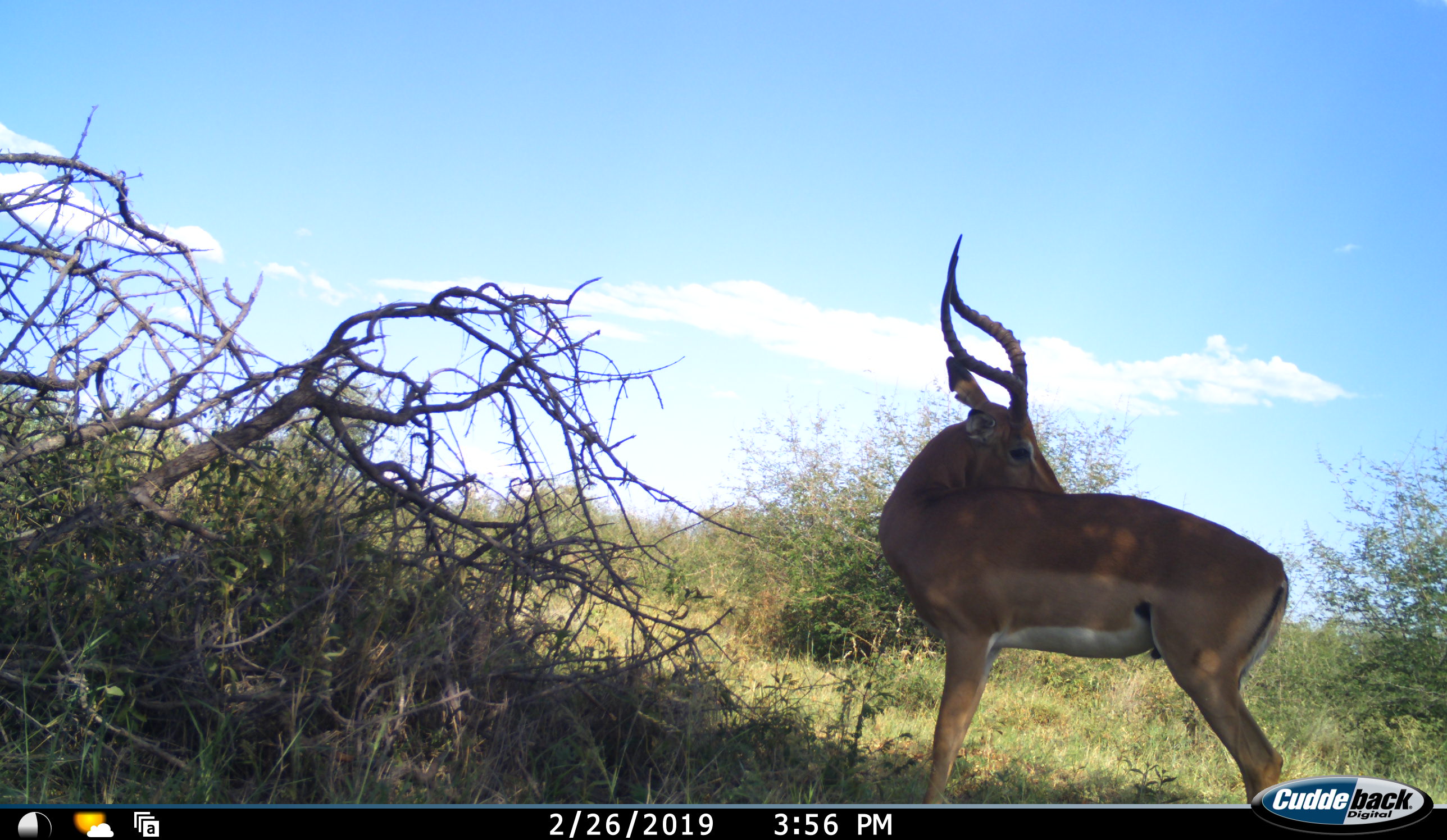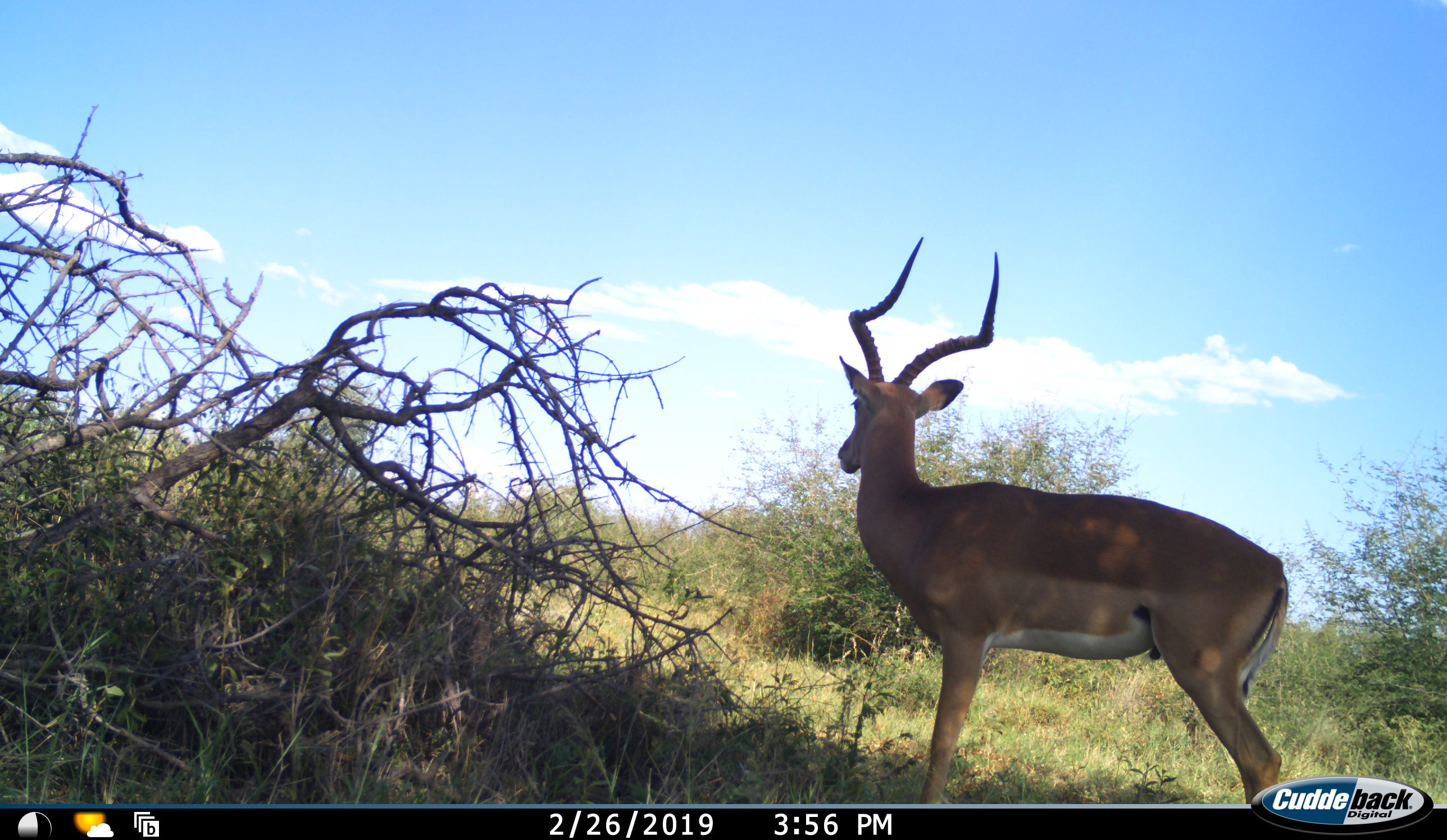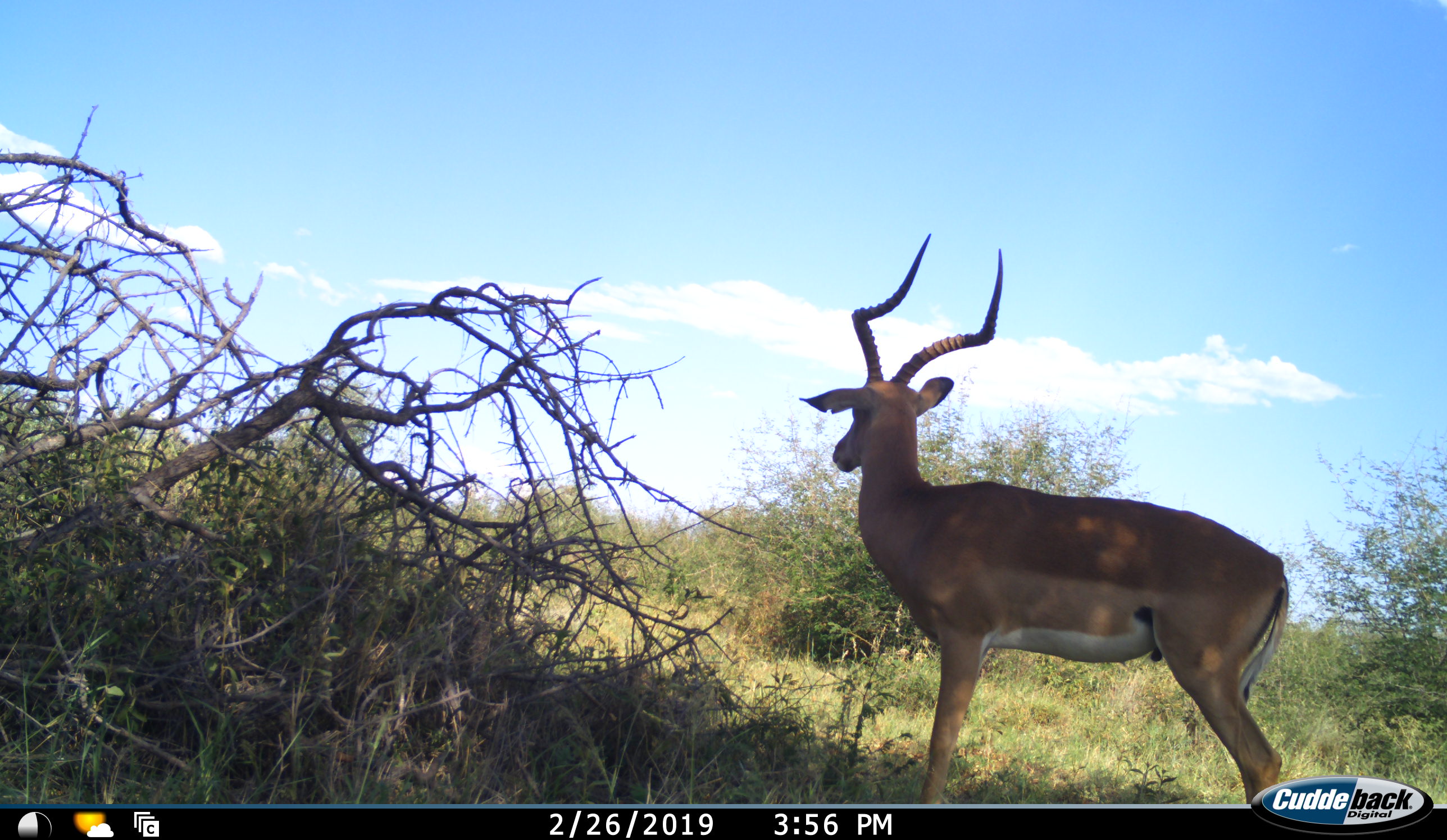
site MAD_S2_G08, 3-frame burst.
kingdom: Animalia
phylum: Chordata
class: Mammalia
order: Artiodactyla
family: Bovidae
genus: Aepyceros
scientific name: Aepyceros melampus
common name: impala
Impala (Aepyceros melampus), count 1. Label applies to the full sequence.